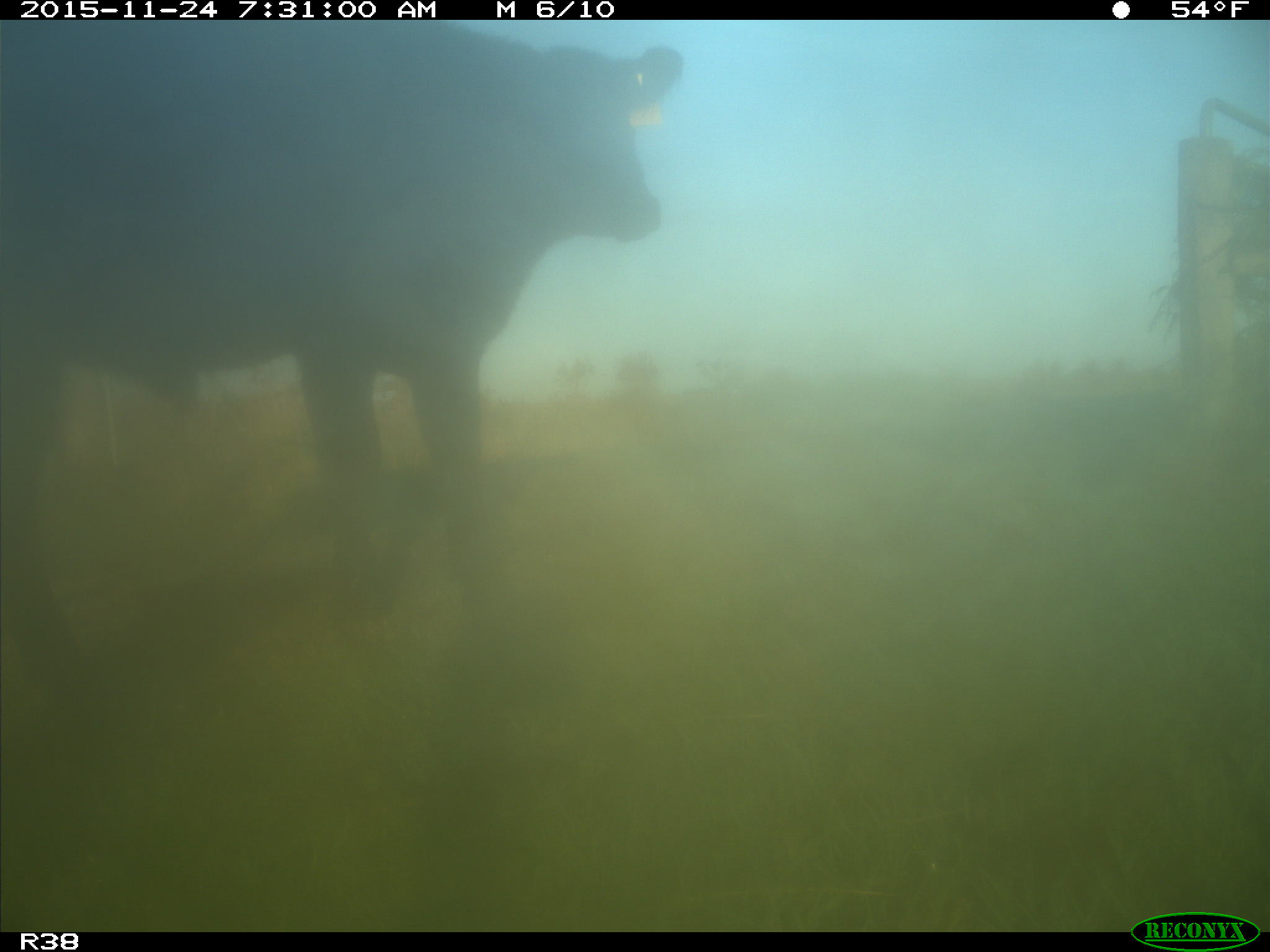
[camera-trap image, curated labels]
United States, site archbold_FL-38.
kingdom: Animalia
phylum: Chordata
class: Mammalia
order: Artiodactyla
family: Bovidae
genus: Bos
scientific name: Bos taurus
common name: domestic cow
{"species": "Bos taurus (domestic cow)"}